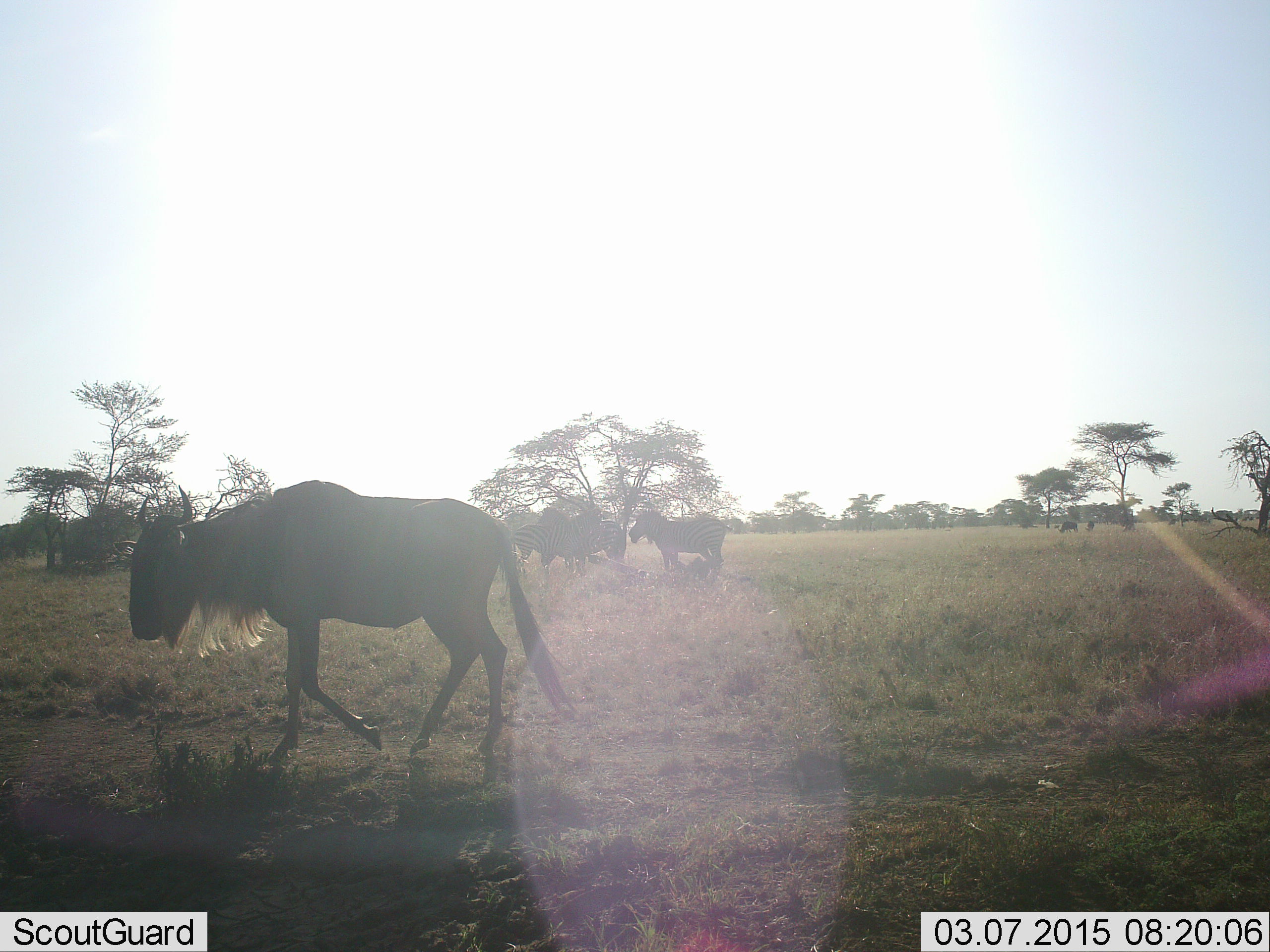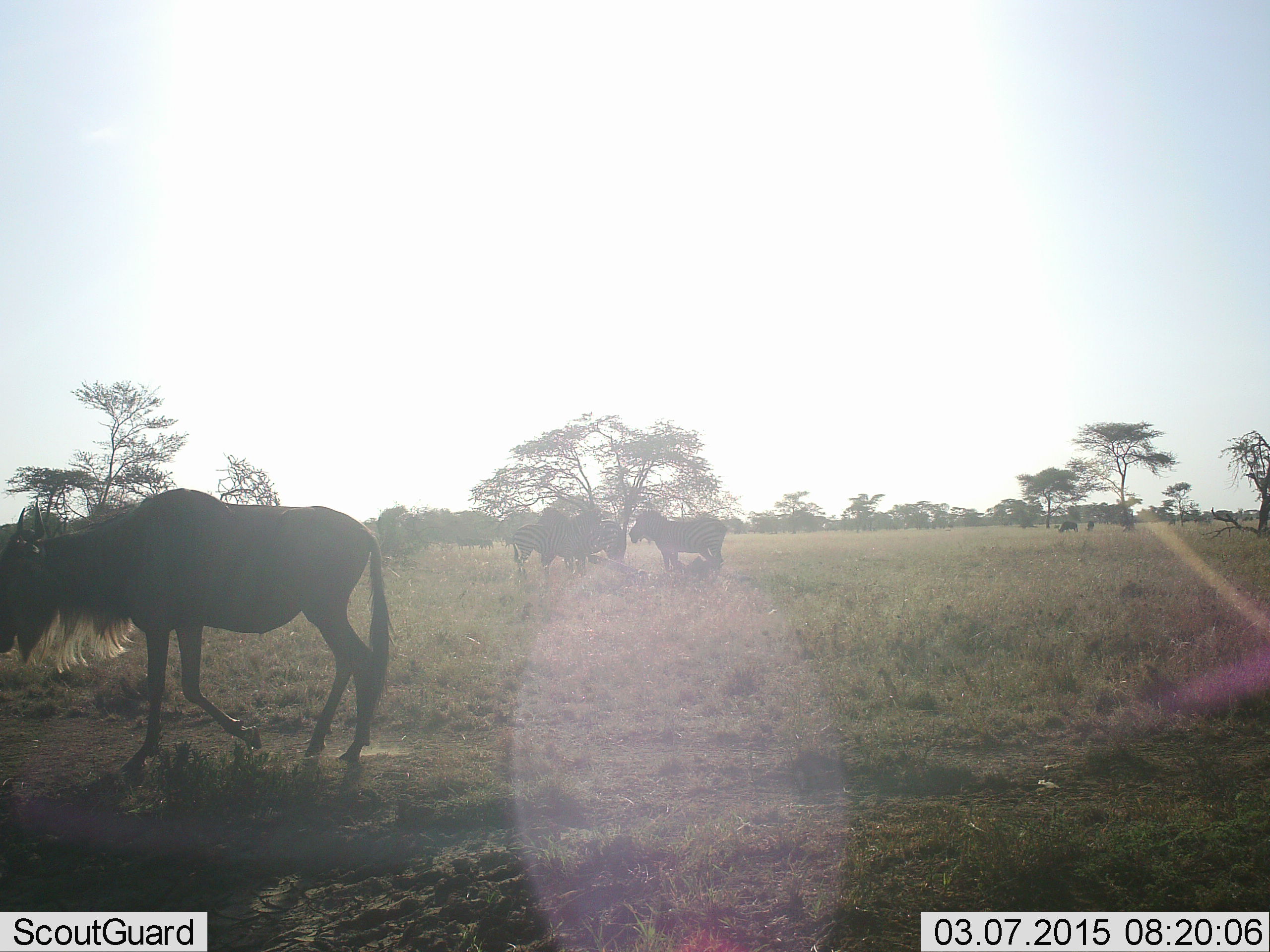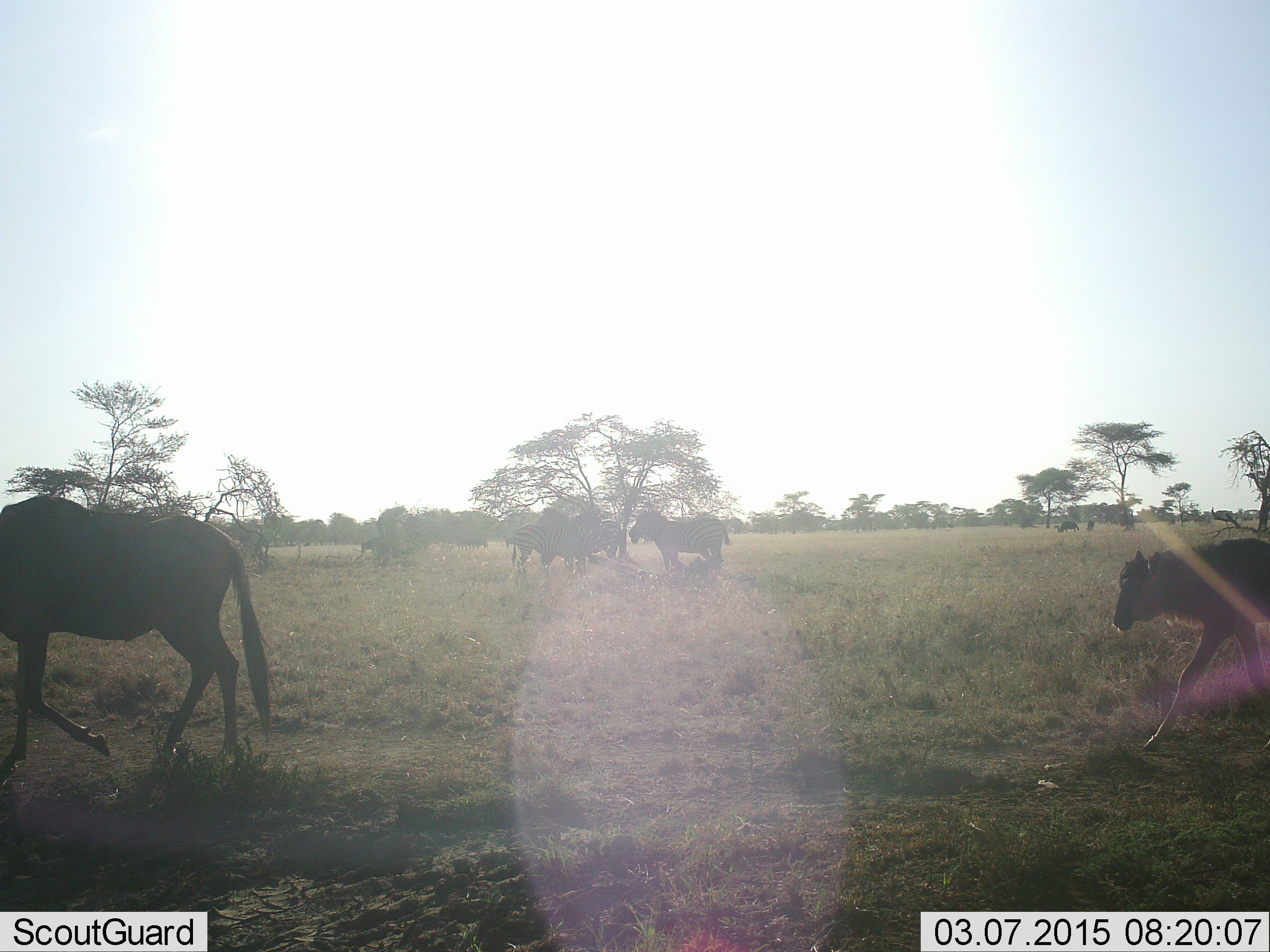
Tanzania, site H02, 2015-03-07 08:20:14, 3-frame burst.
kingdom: Animalia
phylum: Chordata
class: Mammalia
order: Artiodactyla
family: Bovidae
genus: Connochaetes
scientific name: Connochaetes taurinus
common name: blue wildebeest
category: wildebeest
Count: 2.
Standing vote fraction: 25%.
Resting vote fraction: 0%.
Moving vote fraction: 94%.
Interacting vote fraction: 0%.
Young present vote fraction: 38%.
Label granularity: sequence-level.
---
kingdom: Animalia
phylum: Chordata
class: Mammalia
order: Perissodactyla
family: Equidae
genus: Equus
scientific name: Equus quagga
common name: plains zebra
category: zebra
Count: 3.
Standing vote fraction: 80%.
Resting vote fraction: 0%.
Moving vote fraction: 10%.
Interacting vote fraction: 10%.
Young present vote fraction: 0%.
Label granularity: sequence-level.